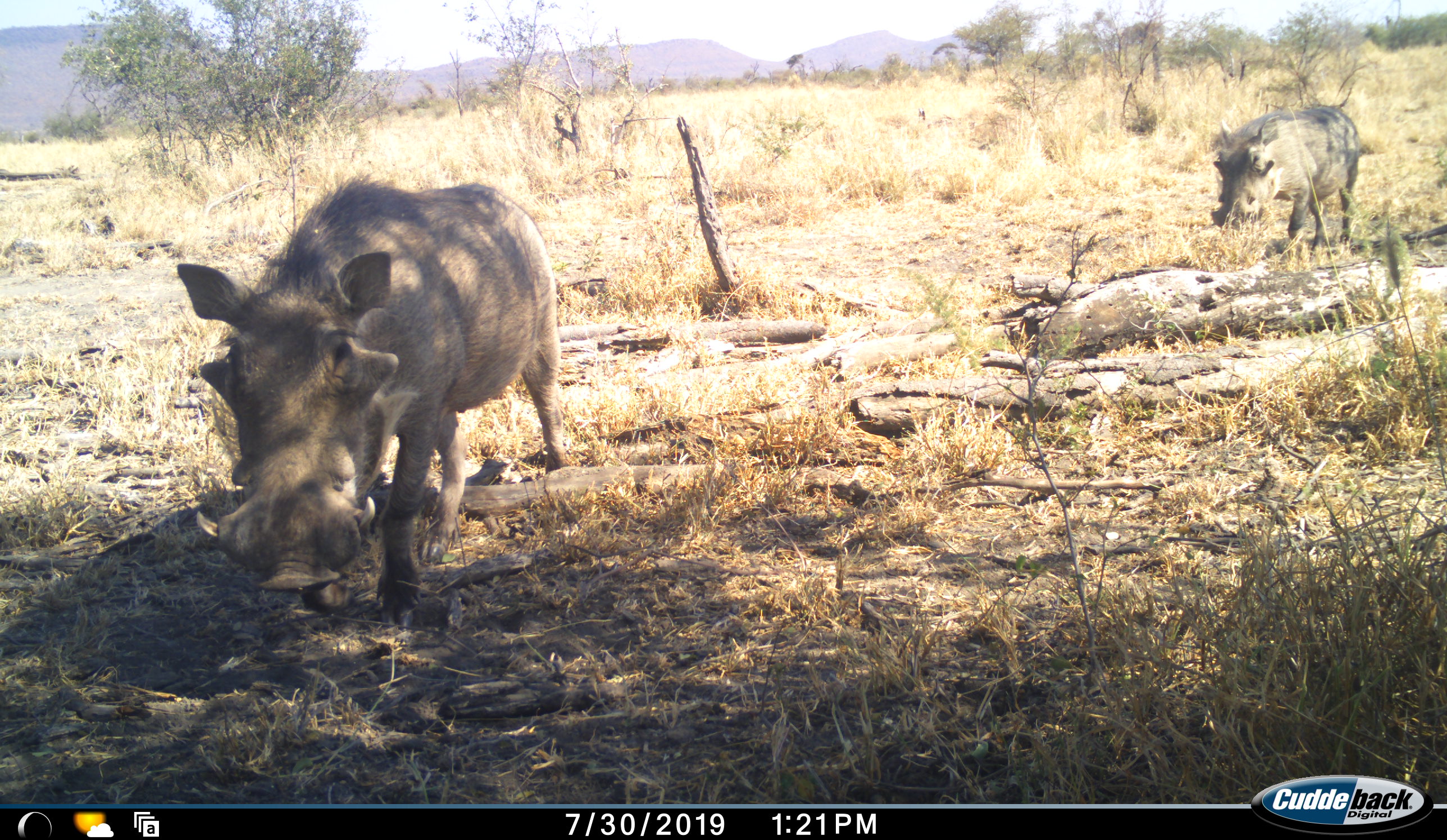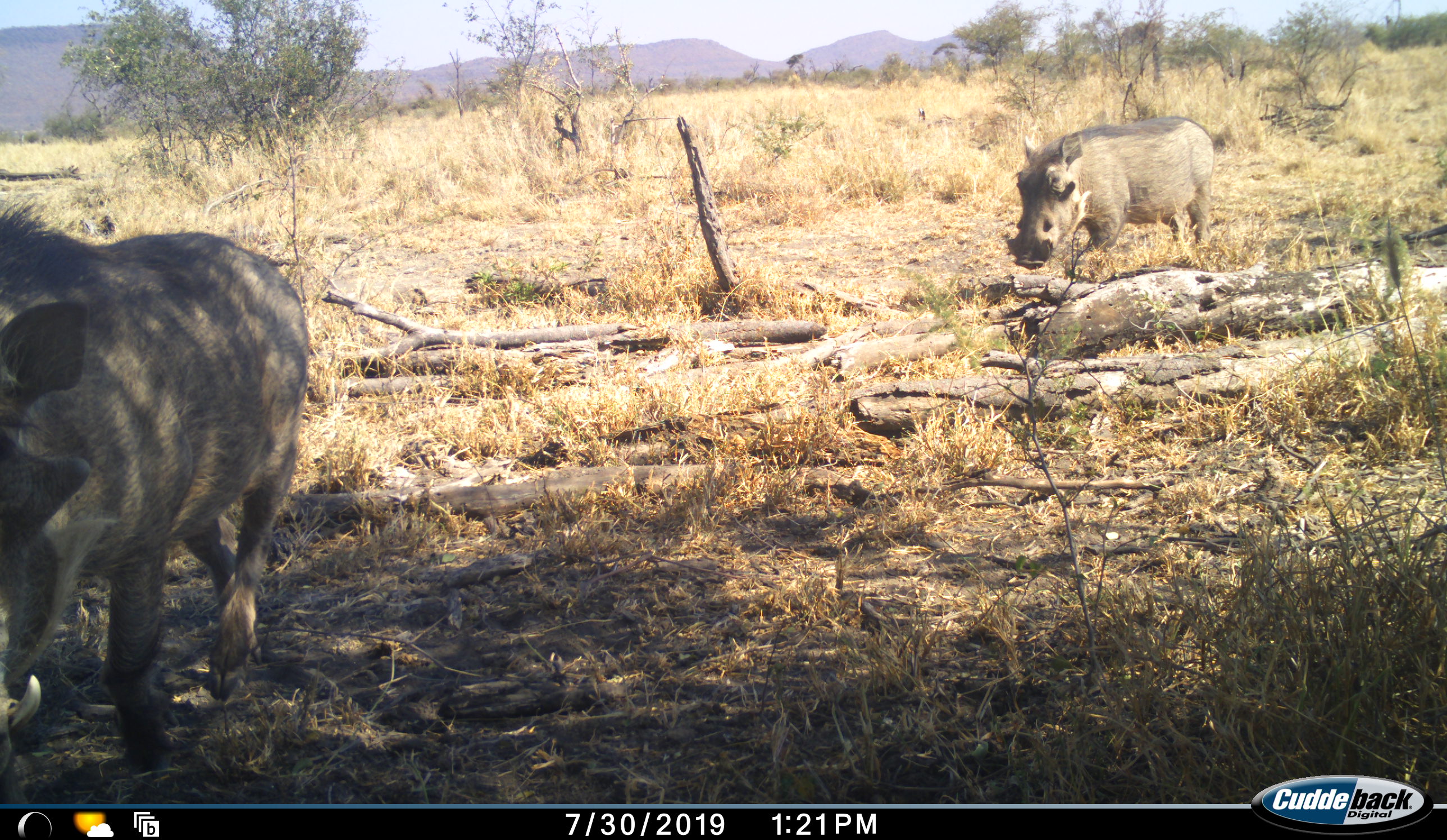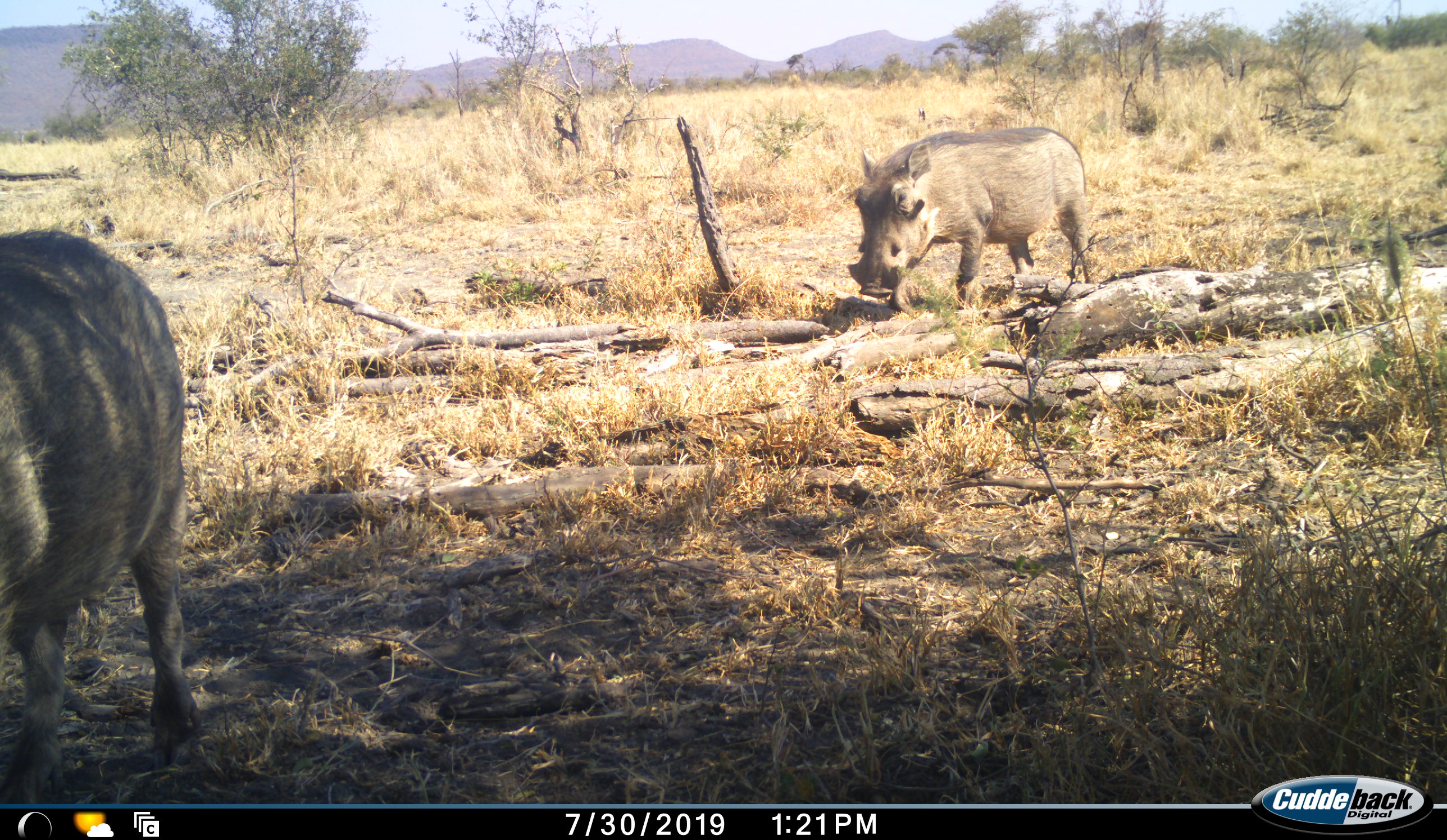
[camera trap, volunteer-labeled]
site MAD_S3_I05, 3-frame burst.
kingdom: Animalia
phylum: Chordata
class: Mammalia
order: Artiodactyla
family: Suidae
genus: Phacochoerus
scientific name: Phacochoerus africanus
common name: warthog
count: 2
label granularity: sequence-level